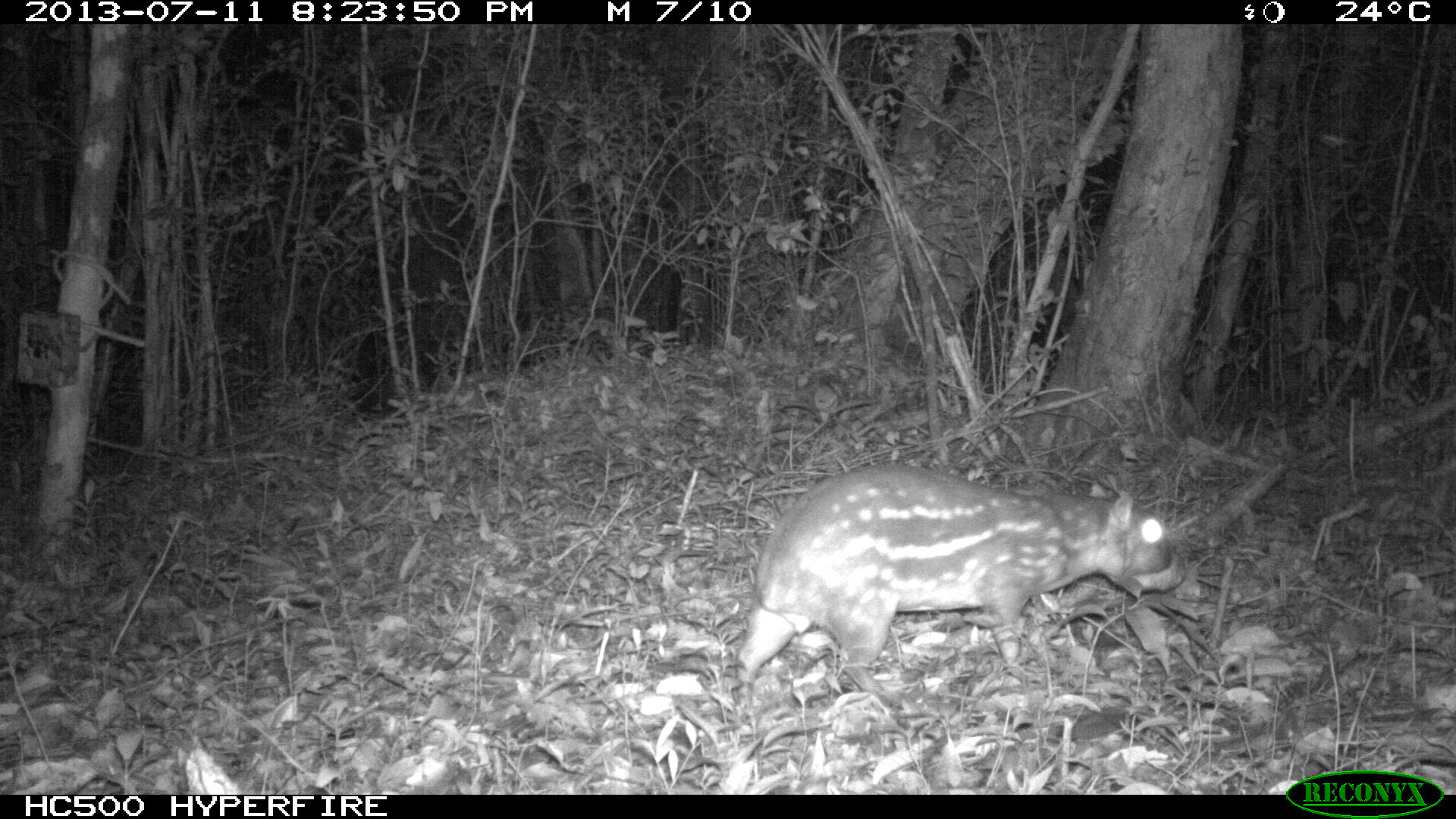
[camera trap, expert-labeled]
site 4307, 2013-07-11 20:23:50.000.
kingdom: Animalia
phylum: Chordata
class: Mammalia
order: Rodentia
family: Cuniculidae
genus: Cuniculus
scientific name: Cuniculus paca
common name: lowland paca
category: agouti paca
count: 1